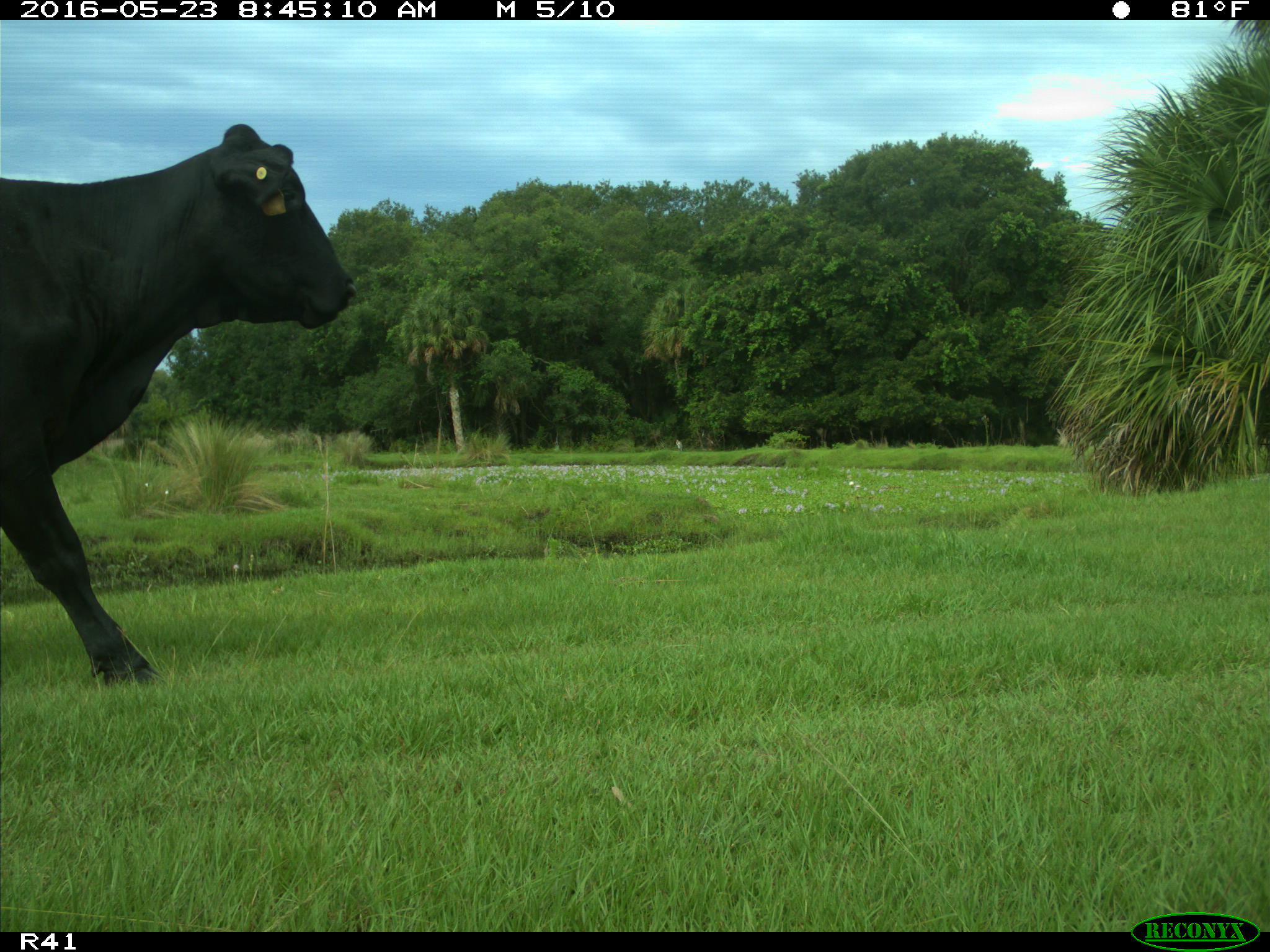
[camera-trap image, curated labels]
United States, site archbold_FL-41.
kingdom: Animalia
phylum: Chordata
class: Mammalia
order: Artiodactyla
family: Bovidae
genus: Bos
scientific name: Bos taurus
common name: domestic cow